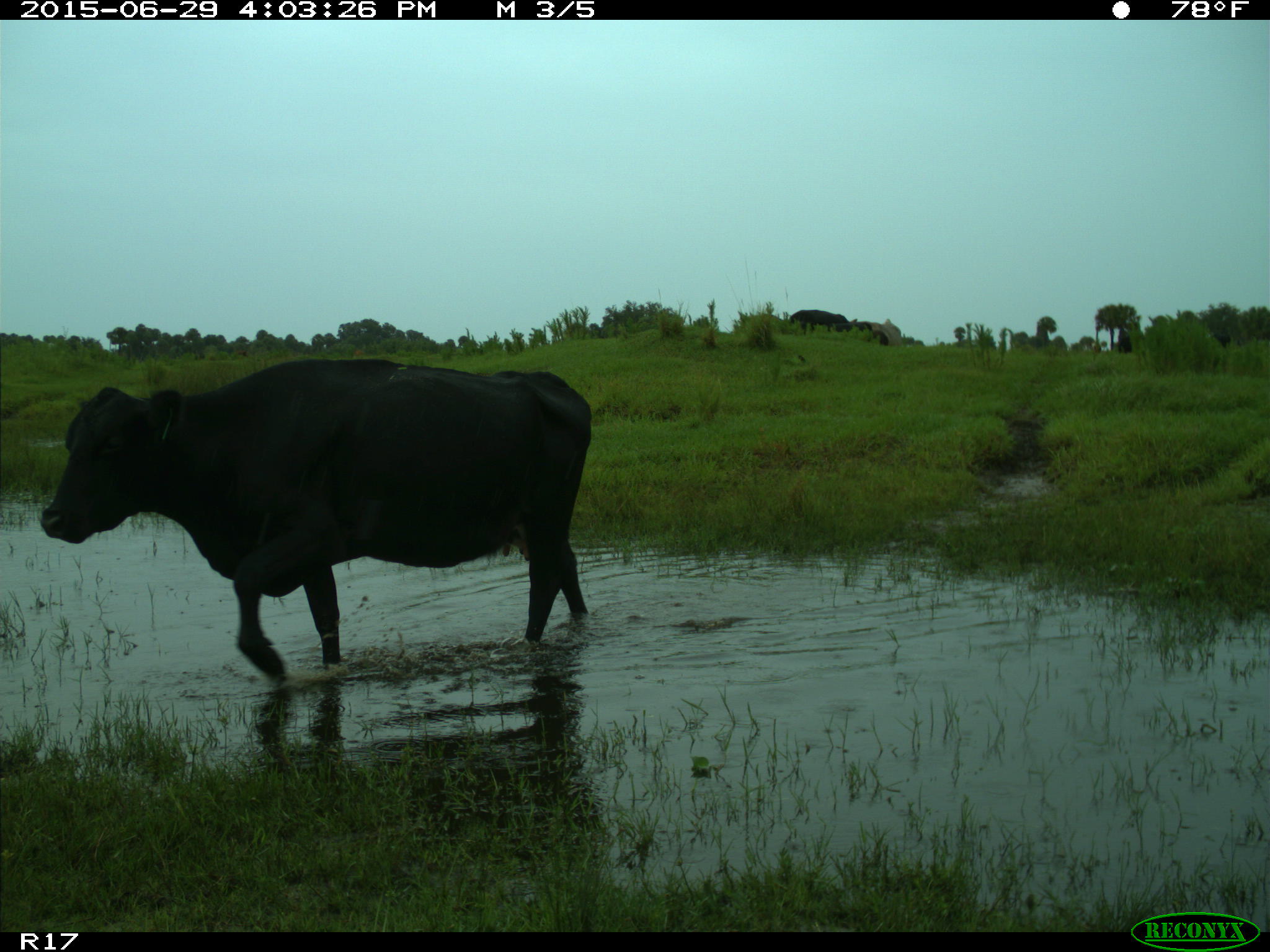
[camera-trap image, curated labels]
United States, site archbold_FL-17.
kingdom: Animalia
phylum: Chordata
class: Mammalia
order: Artiodactyla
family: Bovidae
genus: Bos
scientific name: Bos taurus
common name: domestic cow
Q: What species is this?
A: Bos taurus (domestic cow).